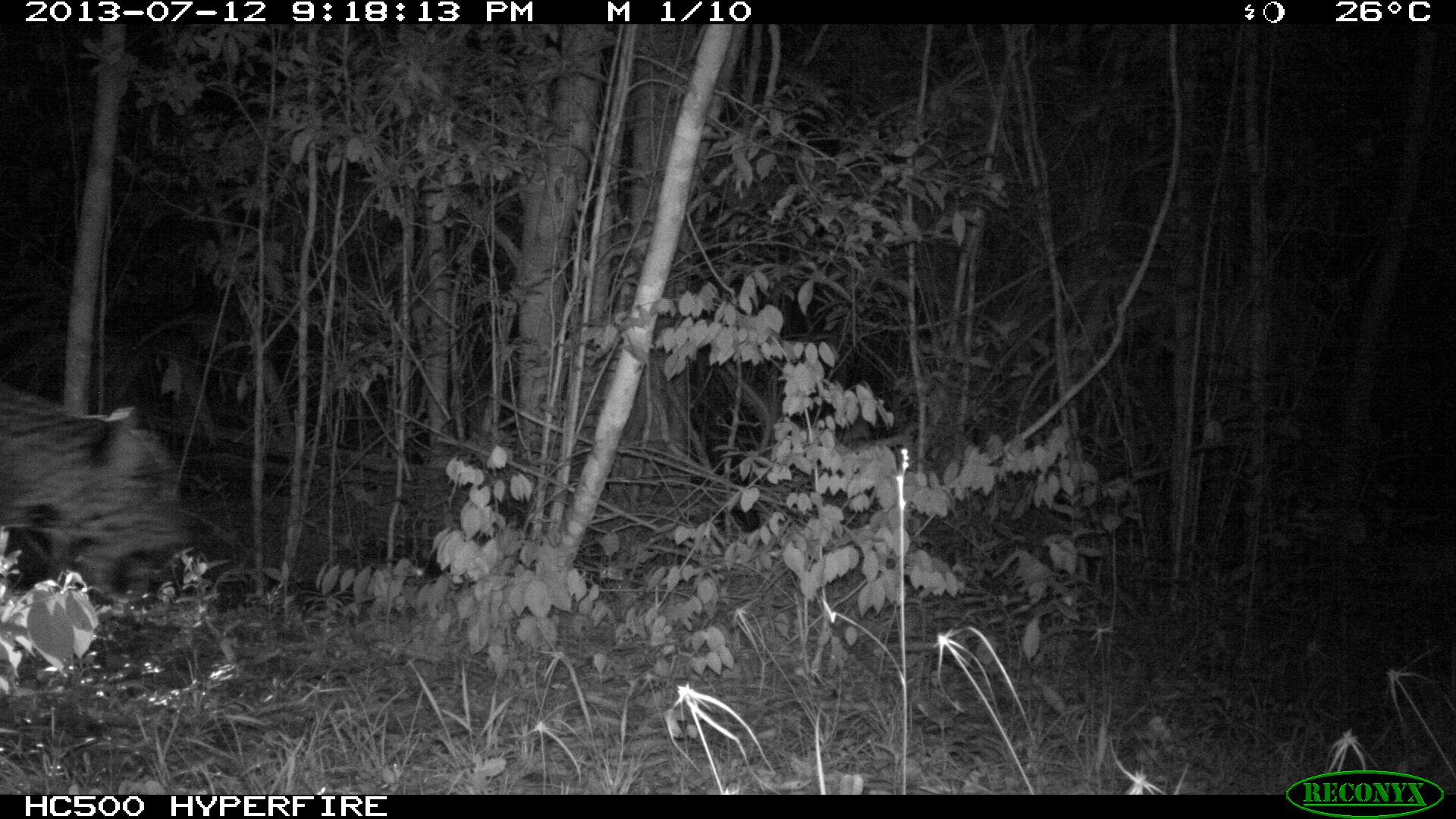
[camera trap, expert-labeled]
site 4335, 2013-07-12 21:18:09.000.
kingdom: Animalia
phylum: Chordata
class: Mammalia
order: Carnivora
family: Felidae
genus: Panthera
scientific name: Panthera onca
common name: jaguar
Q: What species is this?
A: Panthera onca (jaguar).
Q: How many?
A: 1.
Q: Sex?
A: Male.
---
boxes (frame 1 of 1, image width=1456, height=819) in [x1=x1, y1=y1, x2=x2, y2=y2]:
panthera onca: [x1=0, y1=387, x2=185, y2=606]